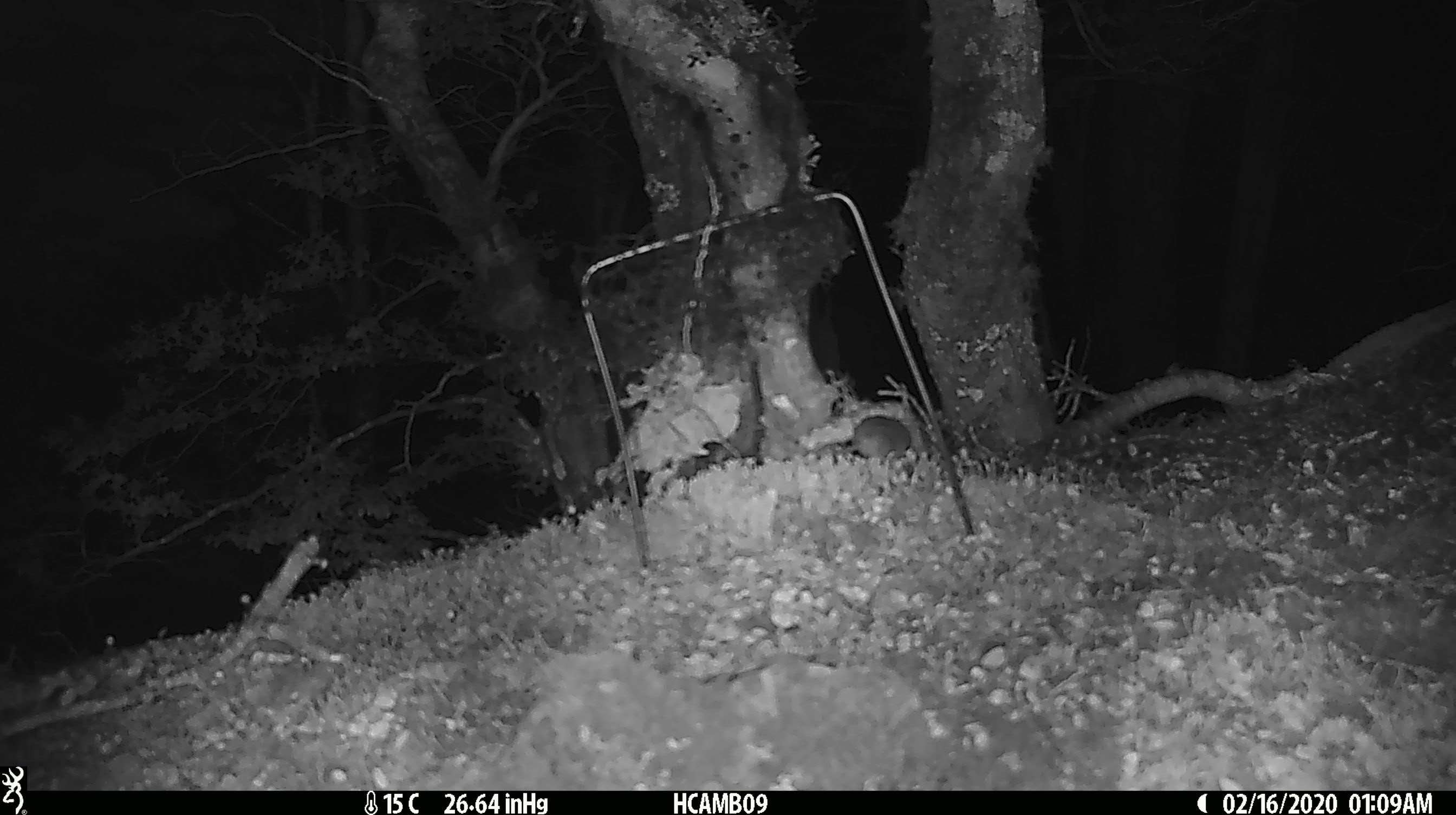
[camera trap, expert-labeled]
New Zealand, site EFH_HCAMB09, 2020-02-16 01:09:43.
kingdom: Animalia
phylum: Chordata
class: Mammalia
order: Rodentia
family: Muridae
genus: Mus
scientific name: Mus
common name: mouse